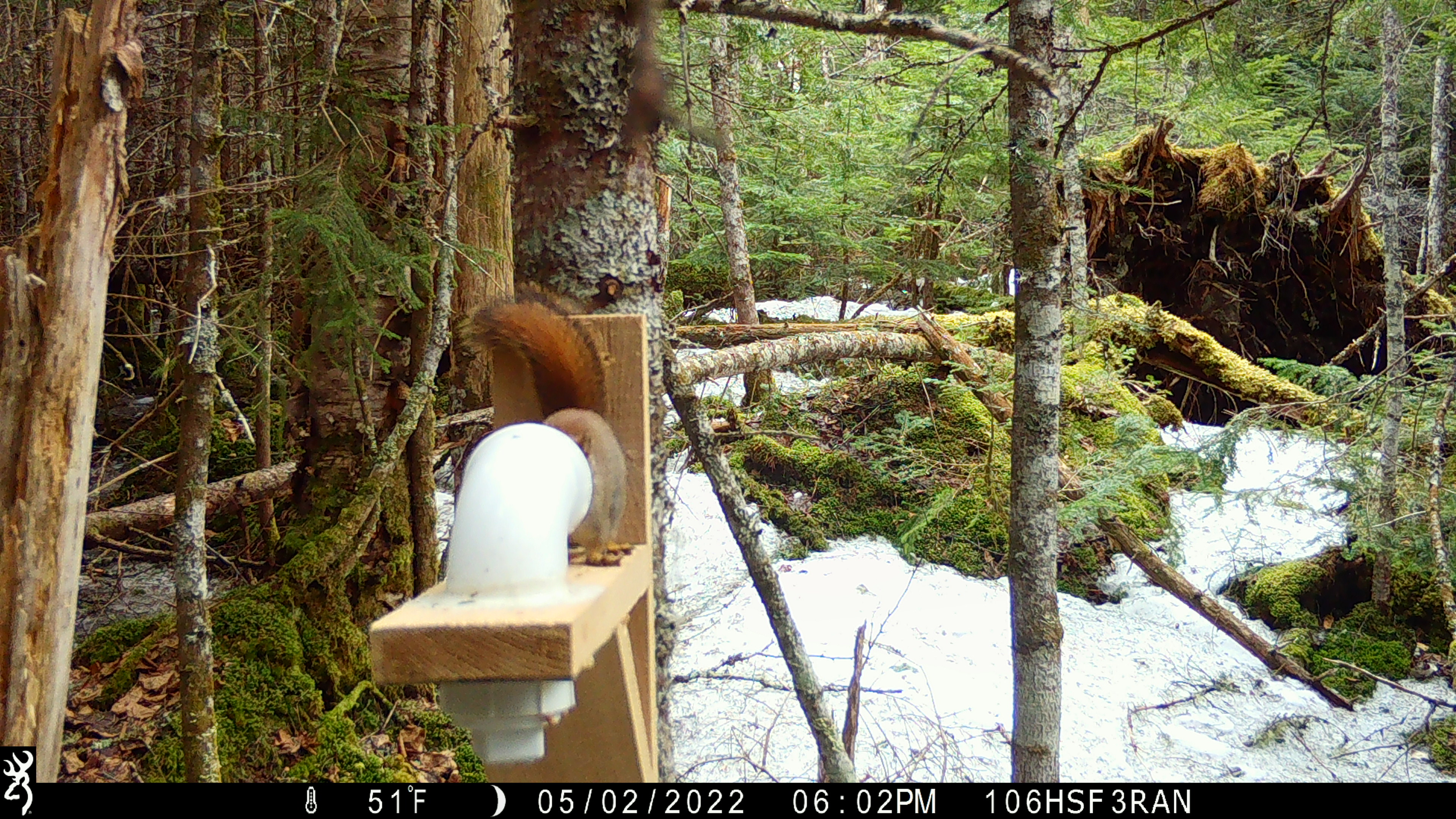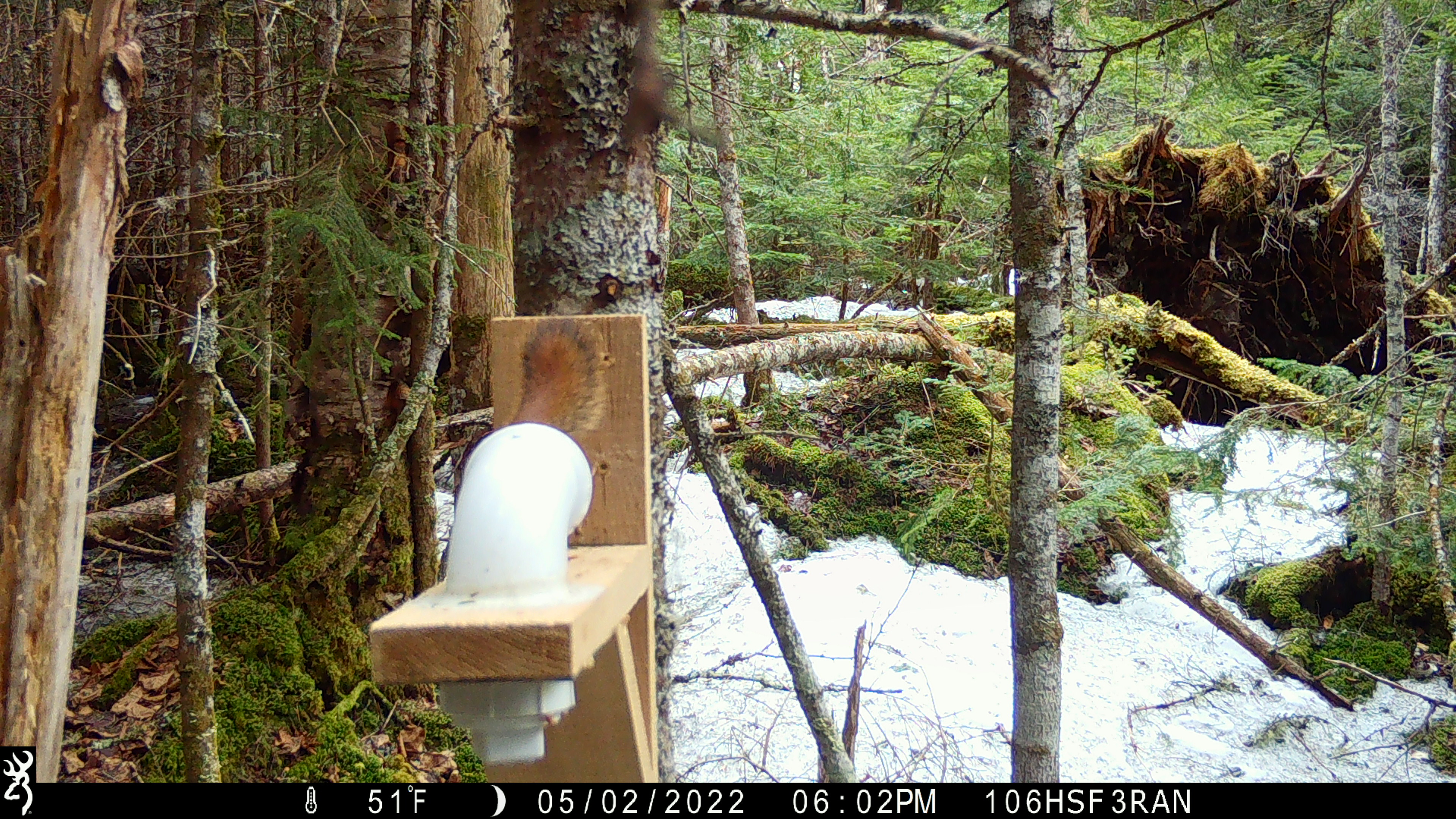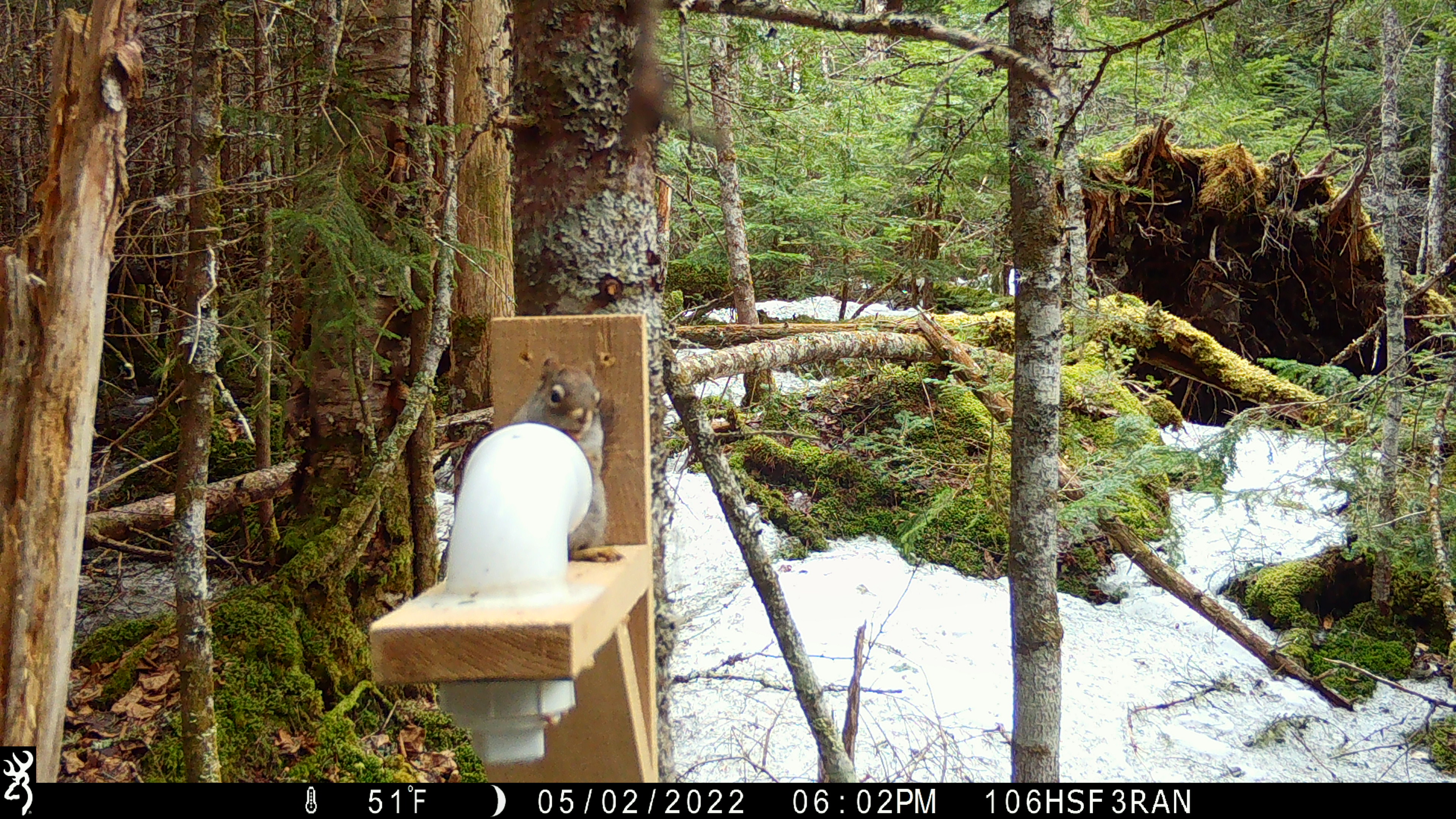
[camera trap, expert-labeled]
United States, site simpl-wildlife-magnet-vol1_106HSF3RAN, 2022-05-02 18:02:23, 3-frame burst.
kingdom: Animalia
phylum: Chordata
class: Mammalia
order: Rodentia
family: Sciuridae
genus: Tamiasciurus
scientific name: Tamiasciurus hudsonicus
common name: red squirrel